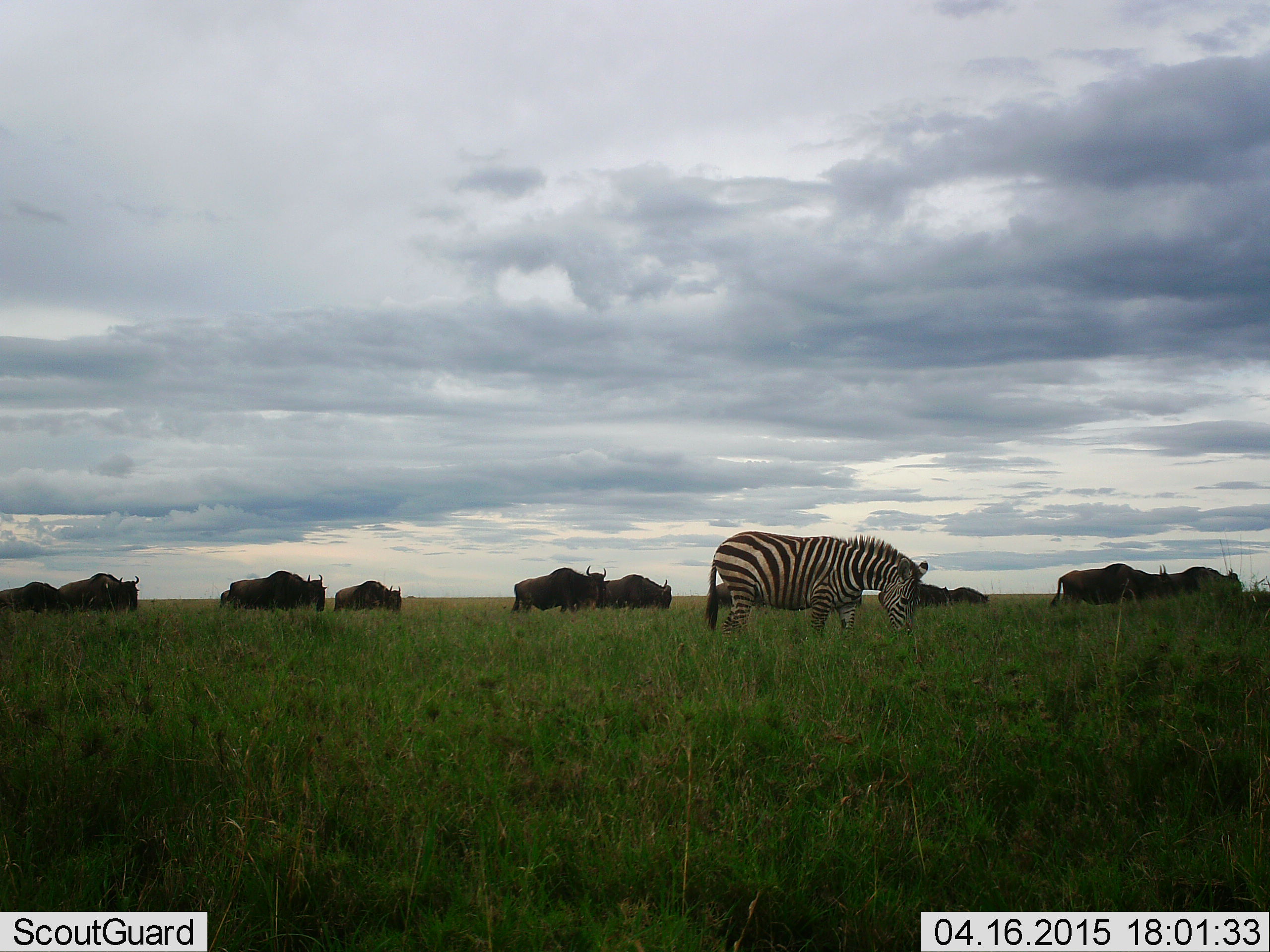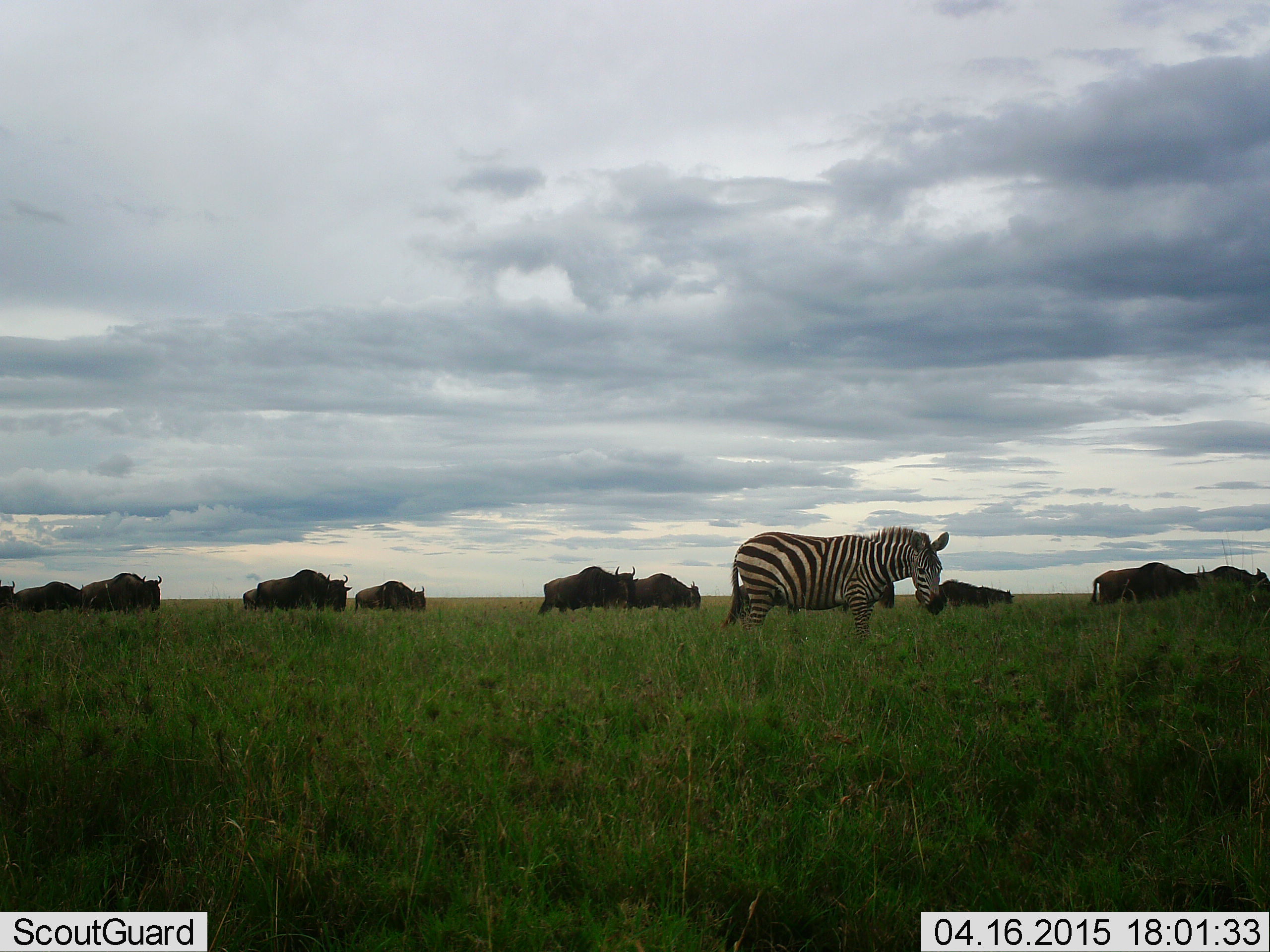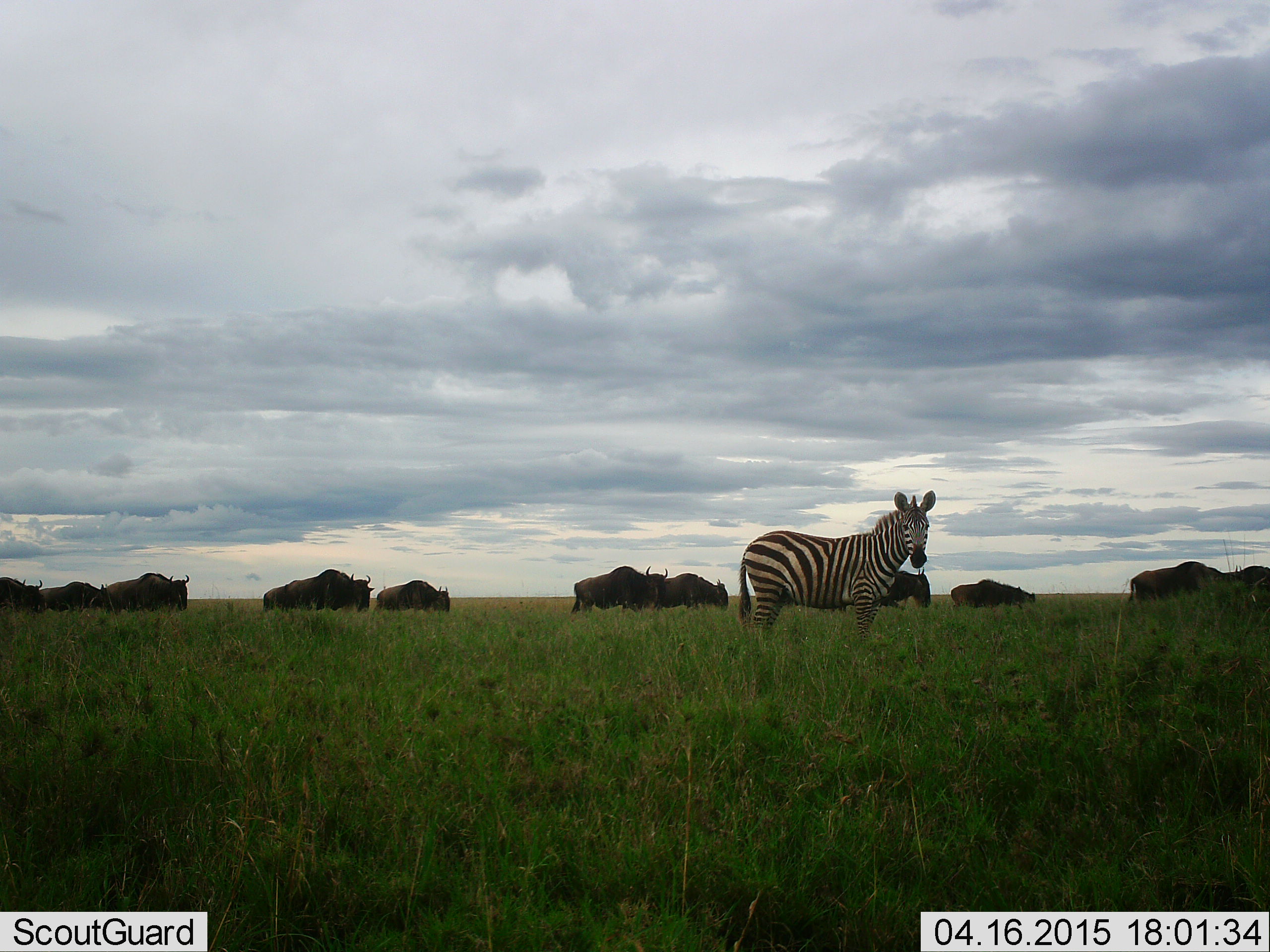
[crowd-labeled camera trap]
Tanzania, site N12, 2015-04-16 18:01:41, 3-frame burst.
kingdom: Animalia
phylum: Chordata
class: Mammalia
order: Artiodactyla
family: Bovidae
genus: Connochaetes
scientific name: Connochaetes taurinus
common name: blue wildebeest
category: wildebeest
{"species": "wildebeest (blue wildebeest) (Connochaetes taurinus)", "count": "11-50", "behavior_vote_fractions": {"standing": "30%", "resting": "0%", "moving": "70%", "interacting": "0%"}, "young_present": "10%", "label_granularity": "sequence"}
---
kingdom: Animalia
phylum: Chordata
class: Mammalia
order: Perissodactyla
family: Equidae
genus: Equus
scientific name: Equus quagga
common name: plains zebra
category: zebra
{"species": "zebra (plains zebra) (Equus quagga)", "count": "1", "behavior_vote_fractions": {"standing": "70%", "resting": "0%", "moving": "20%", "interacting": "0%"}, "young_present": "0%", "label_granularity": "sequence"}